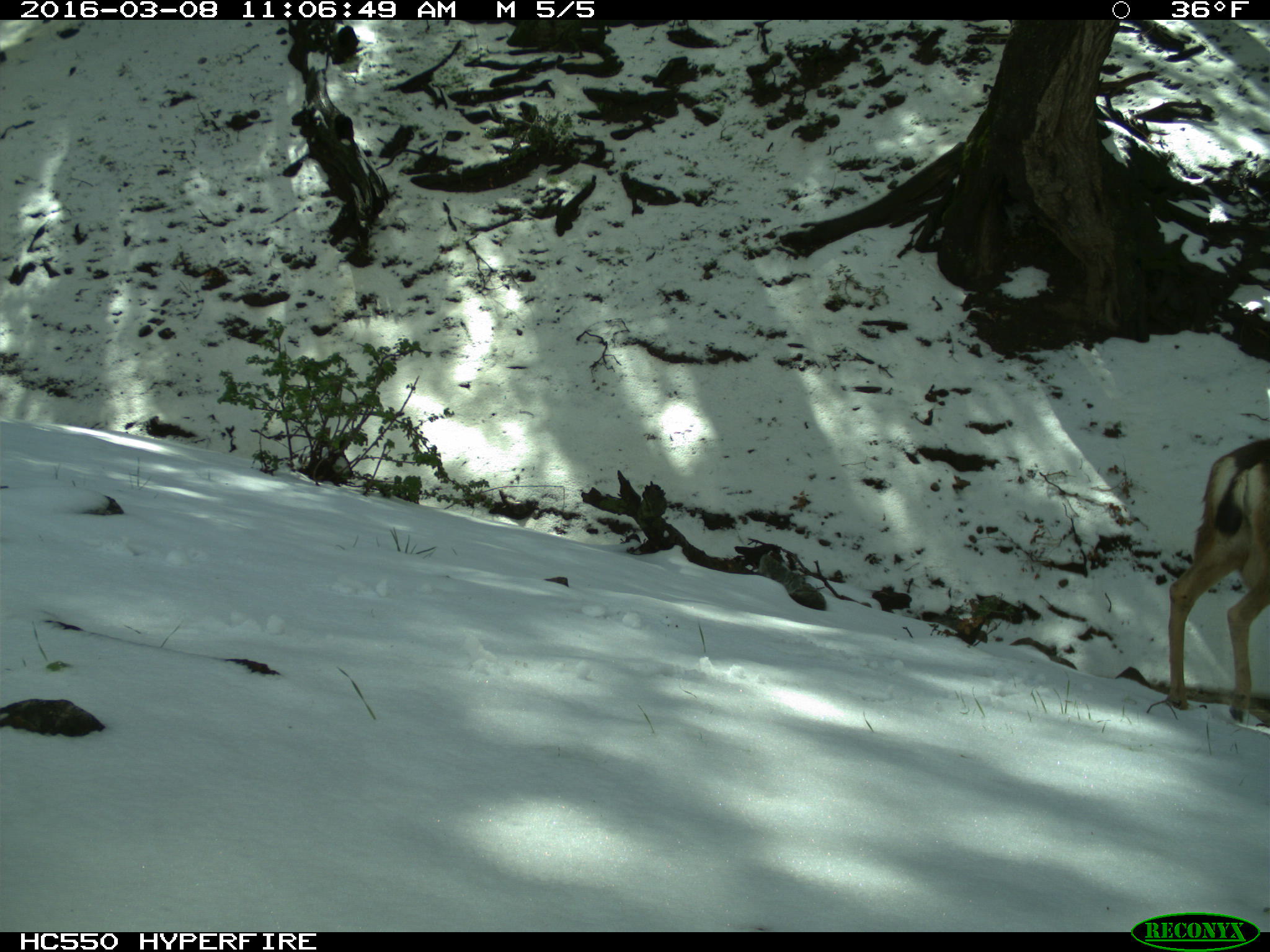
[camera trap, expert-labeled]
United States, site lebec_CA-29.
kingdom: Animalia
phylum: Chordata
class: Mammalia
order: Artiodactyla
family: Cervidae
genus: Odocoileus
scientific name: Odocoileus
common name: deer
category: unidentified deer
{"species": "unidentified deer (deer) (Odocoileus)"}